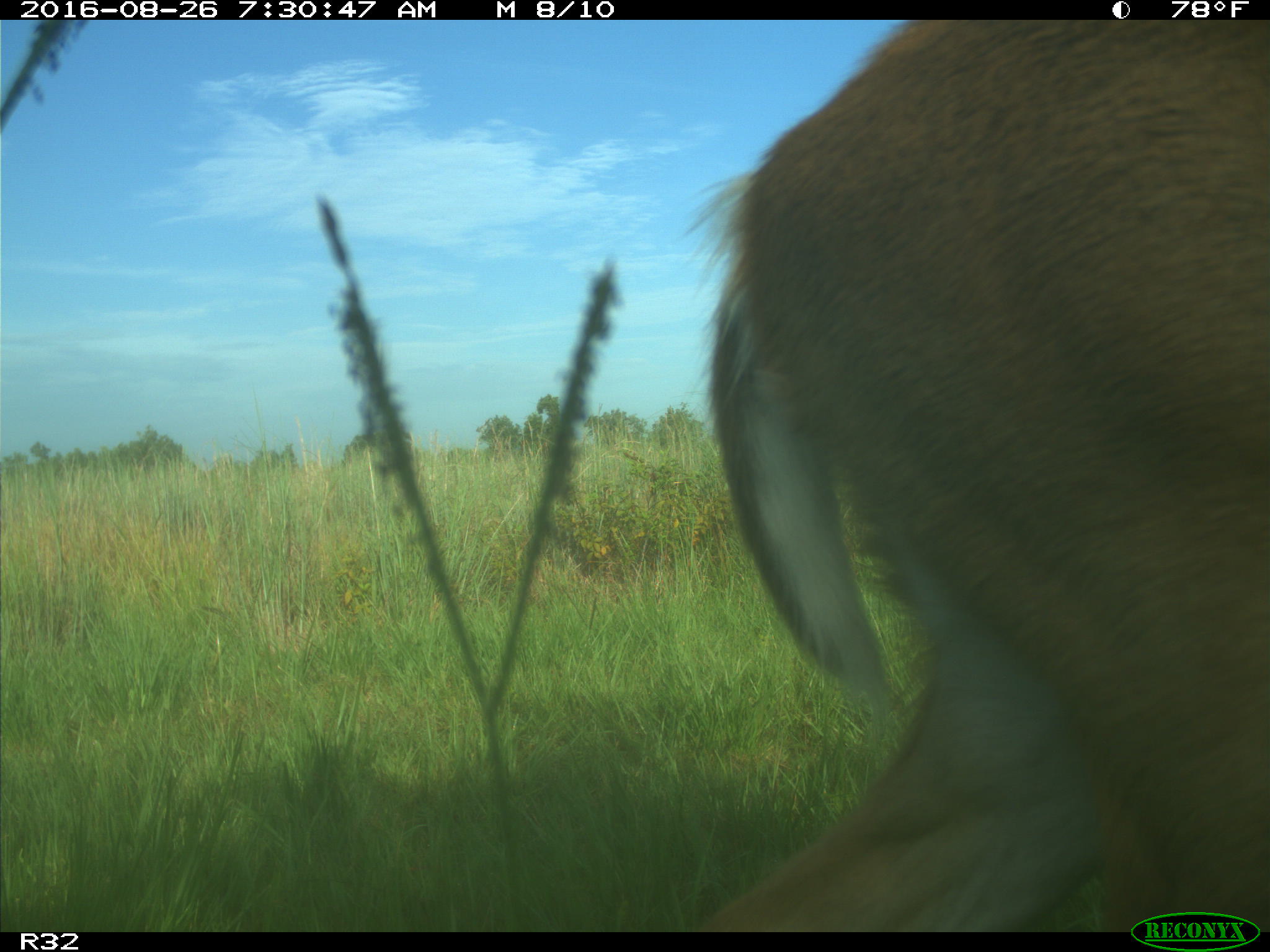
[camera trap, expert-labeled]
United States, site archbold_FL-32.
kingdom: Animalia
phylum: Chordata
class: Mammalia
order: Artiodactyla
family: Cervidae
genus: Odocoileus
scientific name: Odocoileus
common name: deer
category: unidentified deer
Unidentified deer (deer) (Odocoileus).